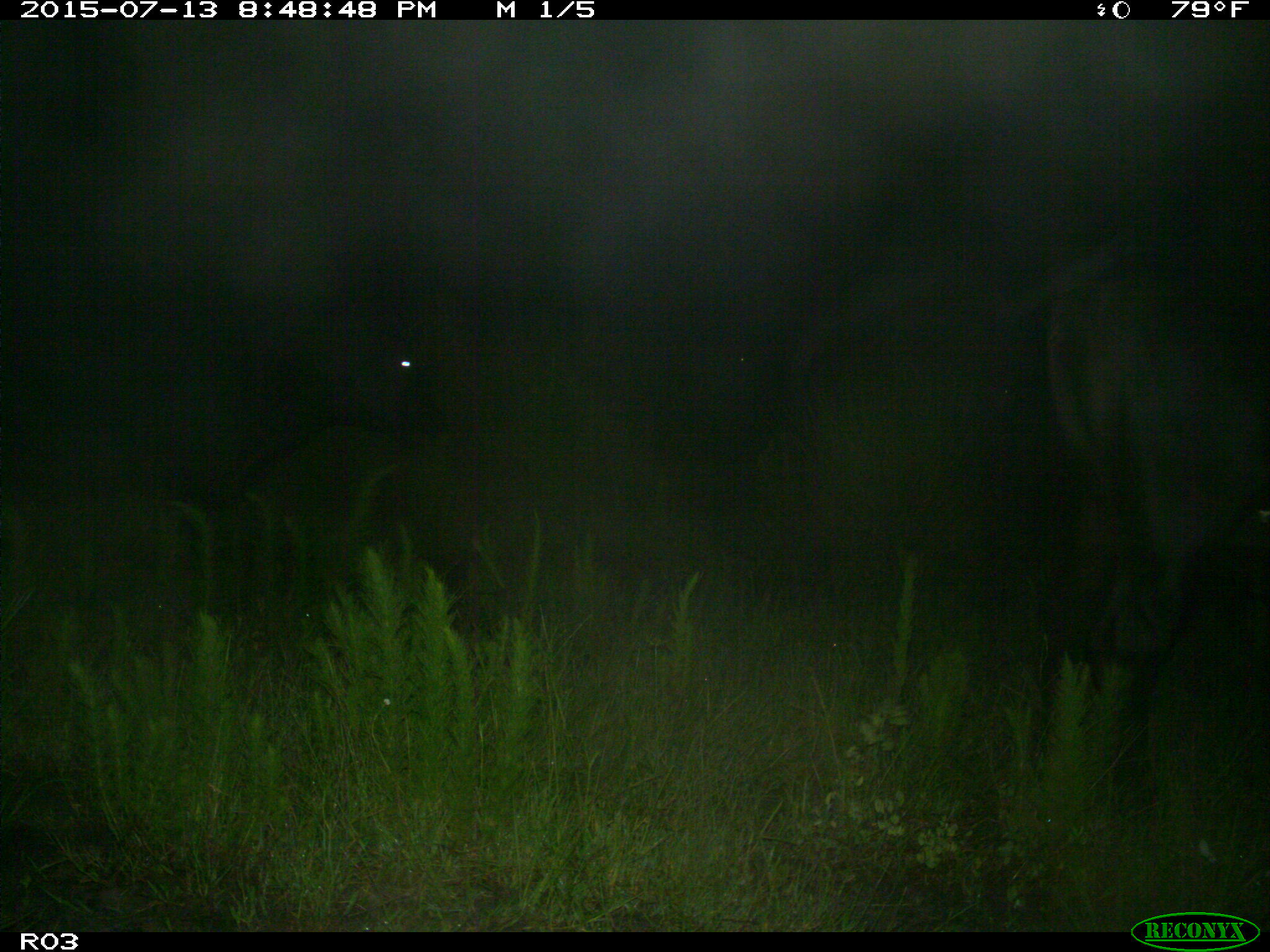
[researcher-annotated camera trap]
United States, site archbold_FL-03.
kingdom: Animalia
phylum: Chordata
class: Mammalia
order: Artiodactyla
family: Bovidae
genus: Bos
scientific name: Bos taurus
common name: domestic cow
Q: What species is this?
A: Bos taurus (domestic cow).